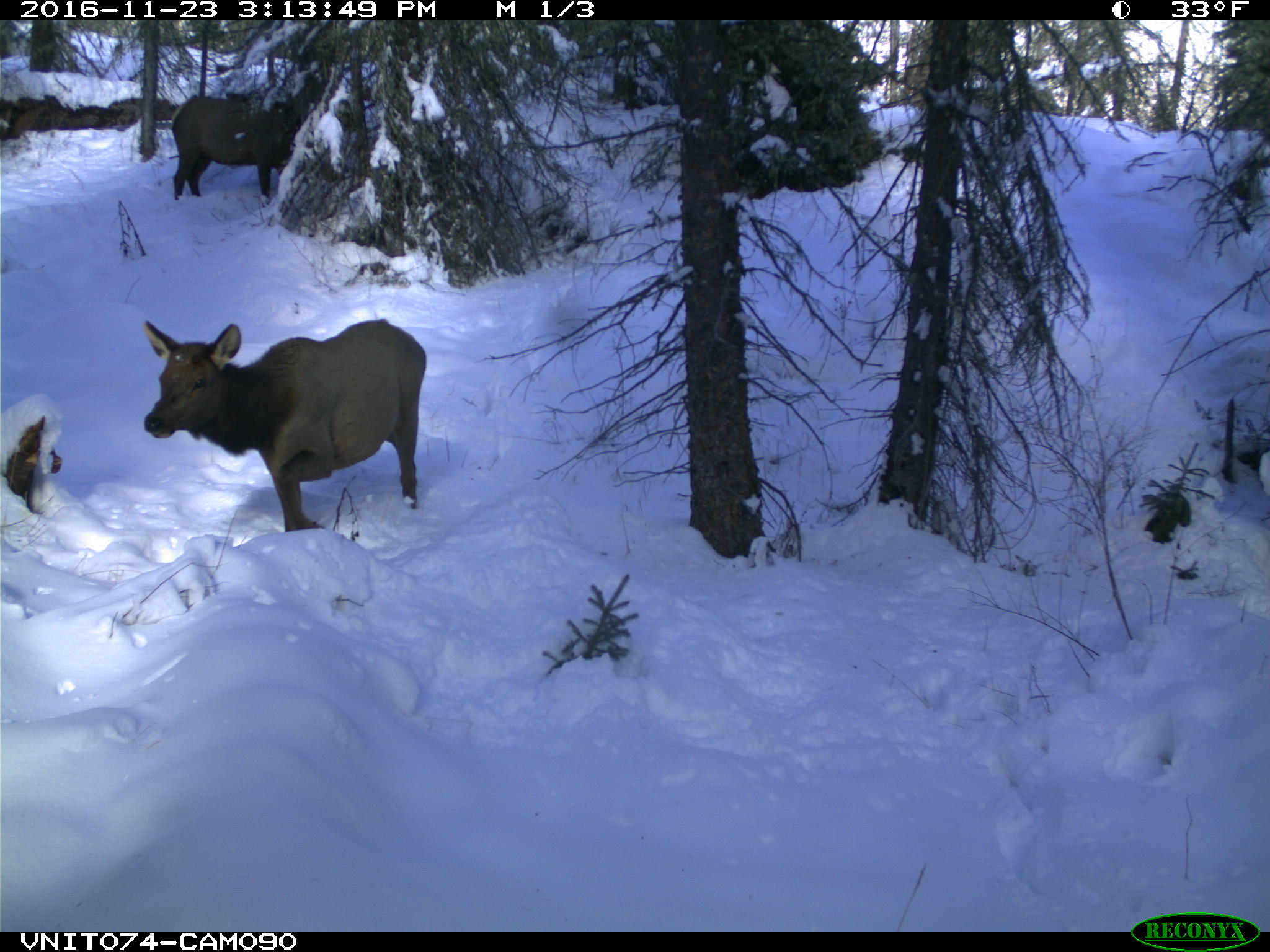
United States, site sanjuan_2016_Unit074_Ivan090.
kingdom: Animalia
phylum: Chordata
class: Mammalia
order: Artiodactyla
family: Cervidae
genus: Cervus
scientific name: Cervus elaphus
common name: red deer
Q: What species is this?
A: Cervus elaphus (red deer).